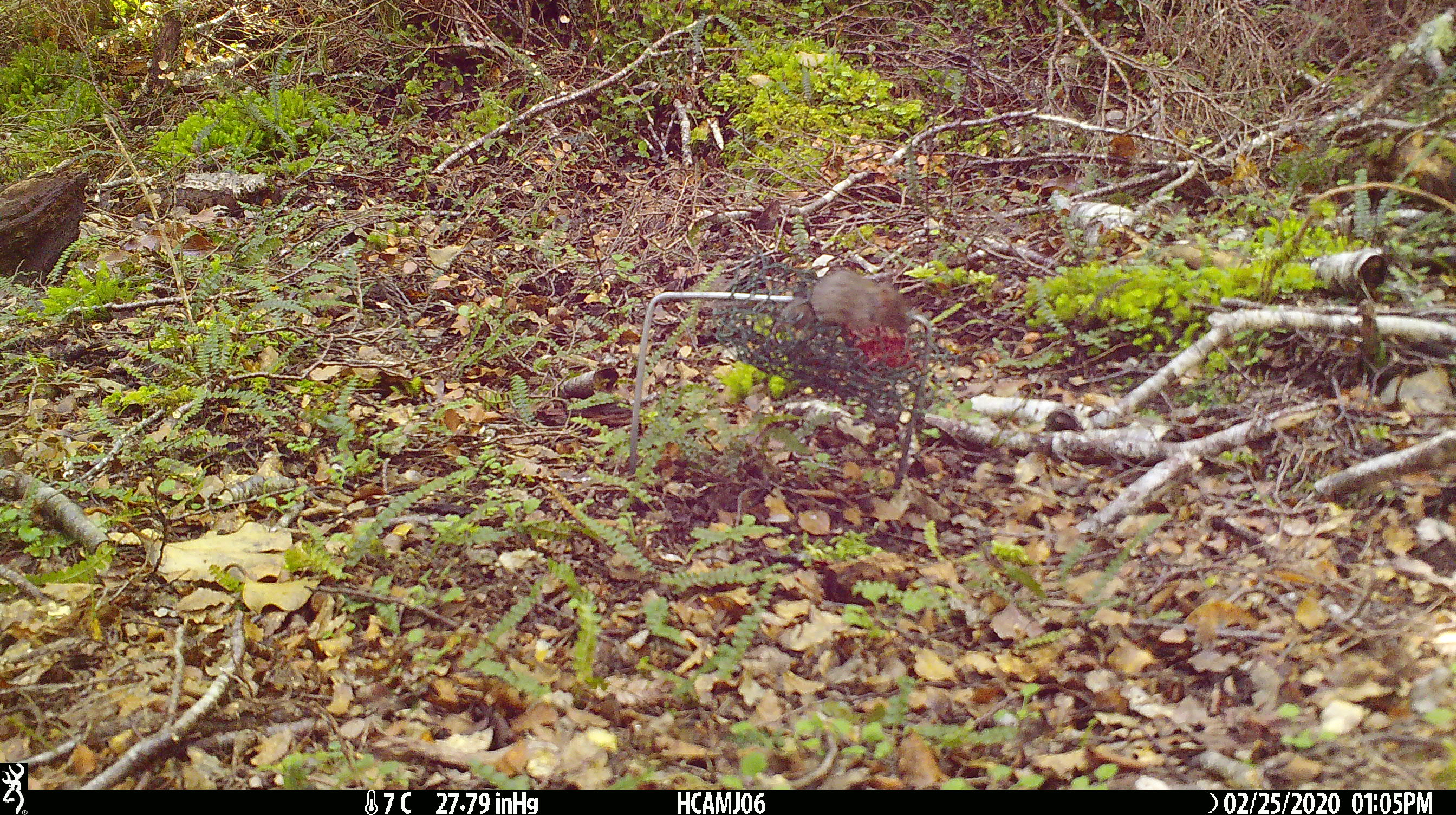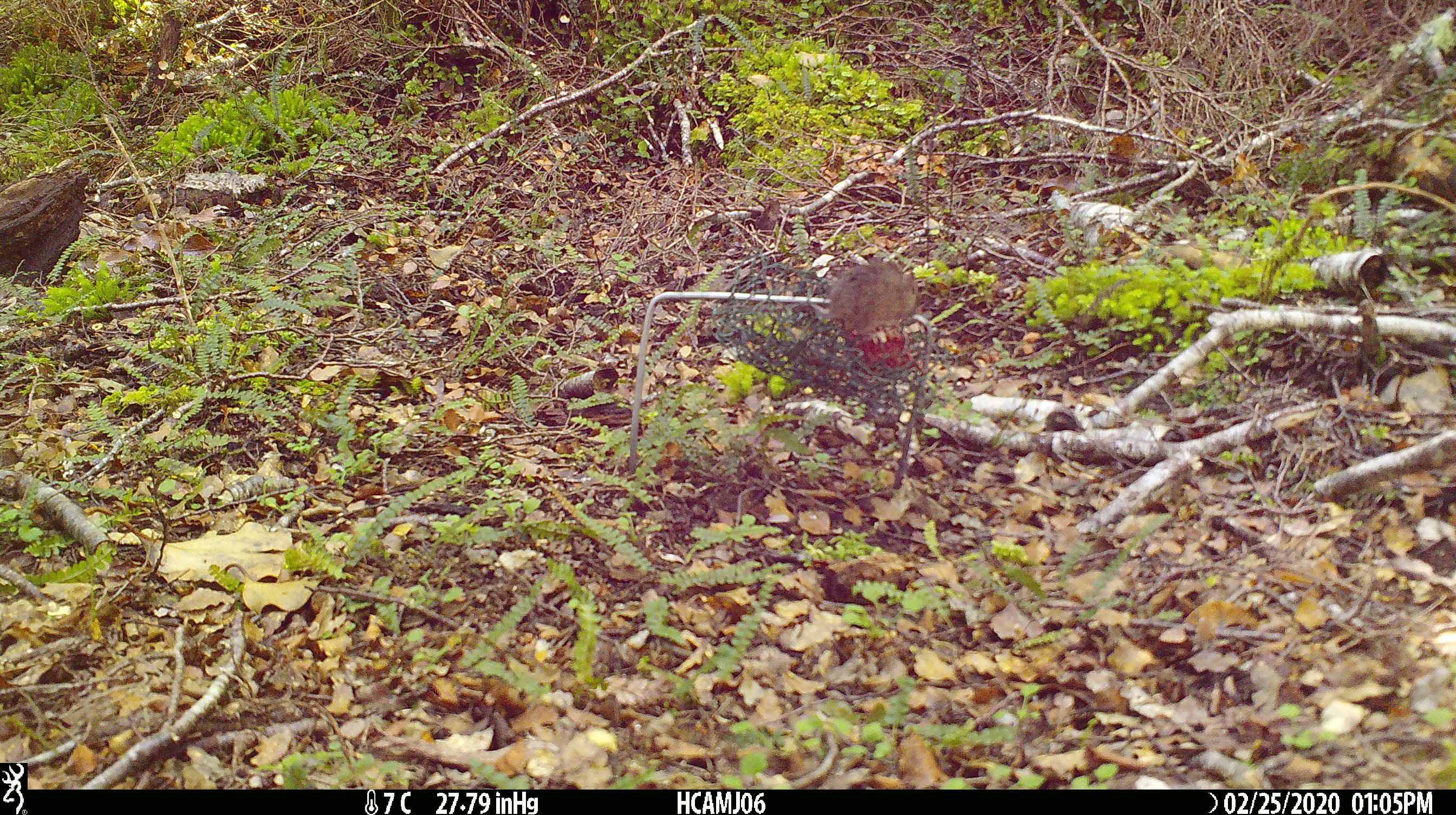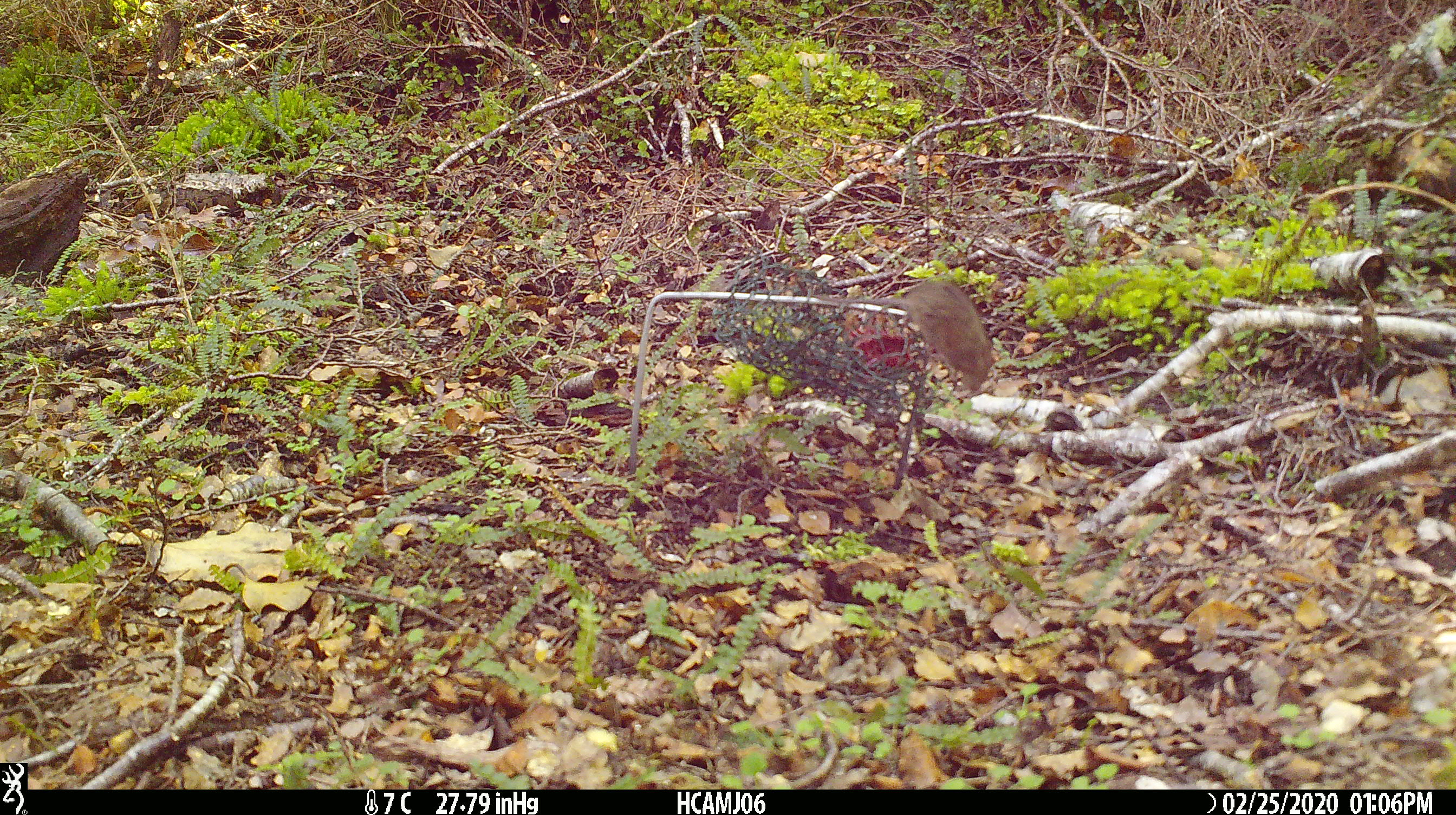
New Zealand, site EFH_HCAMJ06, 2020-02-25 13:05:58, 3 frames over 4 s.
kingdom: Animalia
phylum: Chordata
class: Mammalia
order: Rodentia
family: Muridae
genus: Mus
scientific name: Mus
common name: mouse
Mouse (Mus).